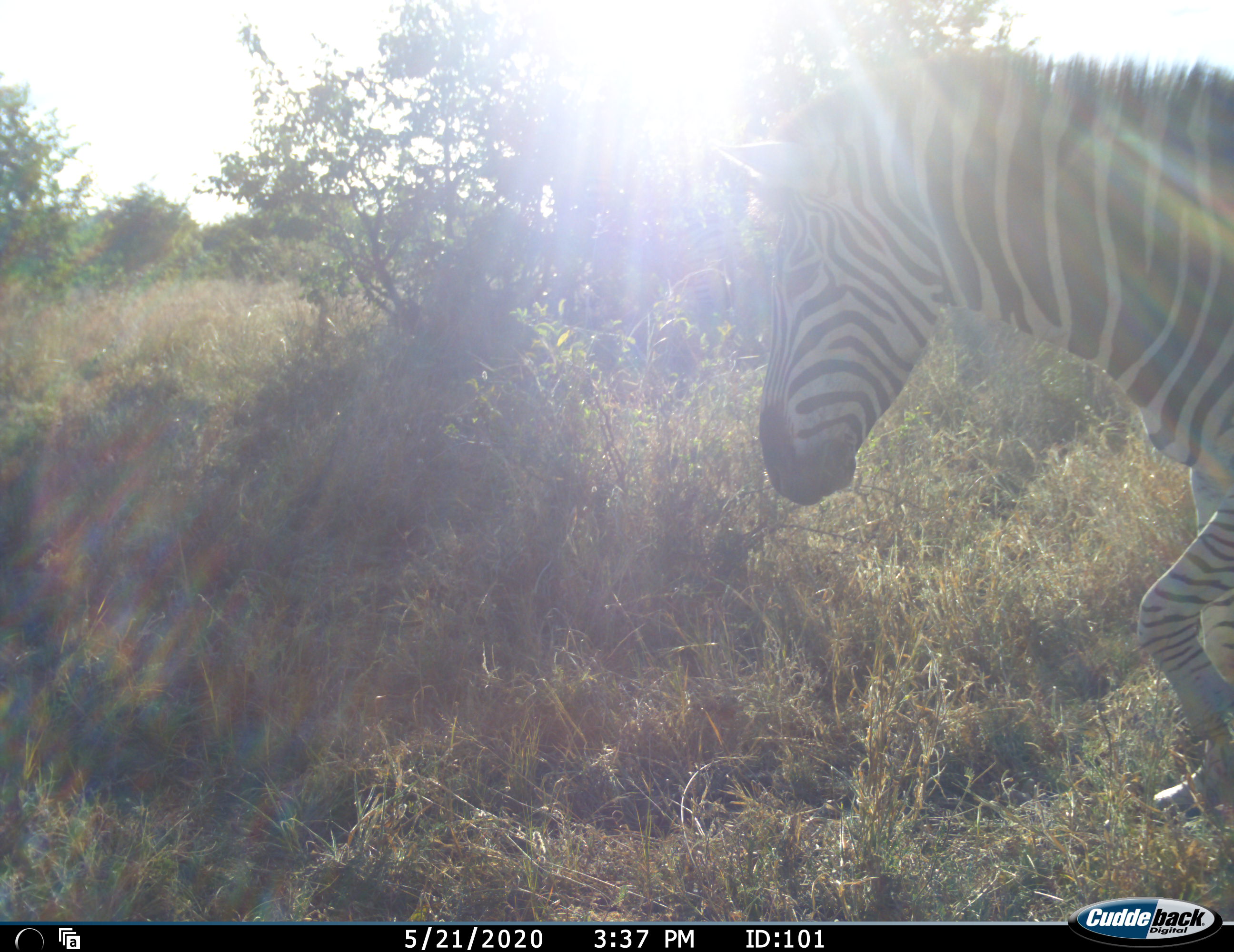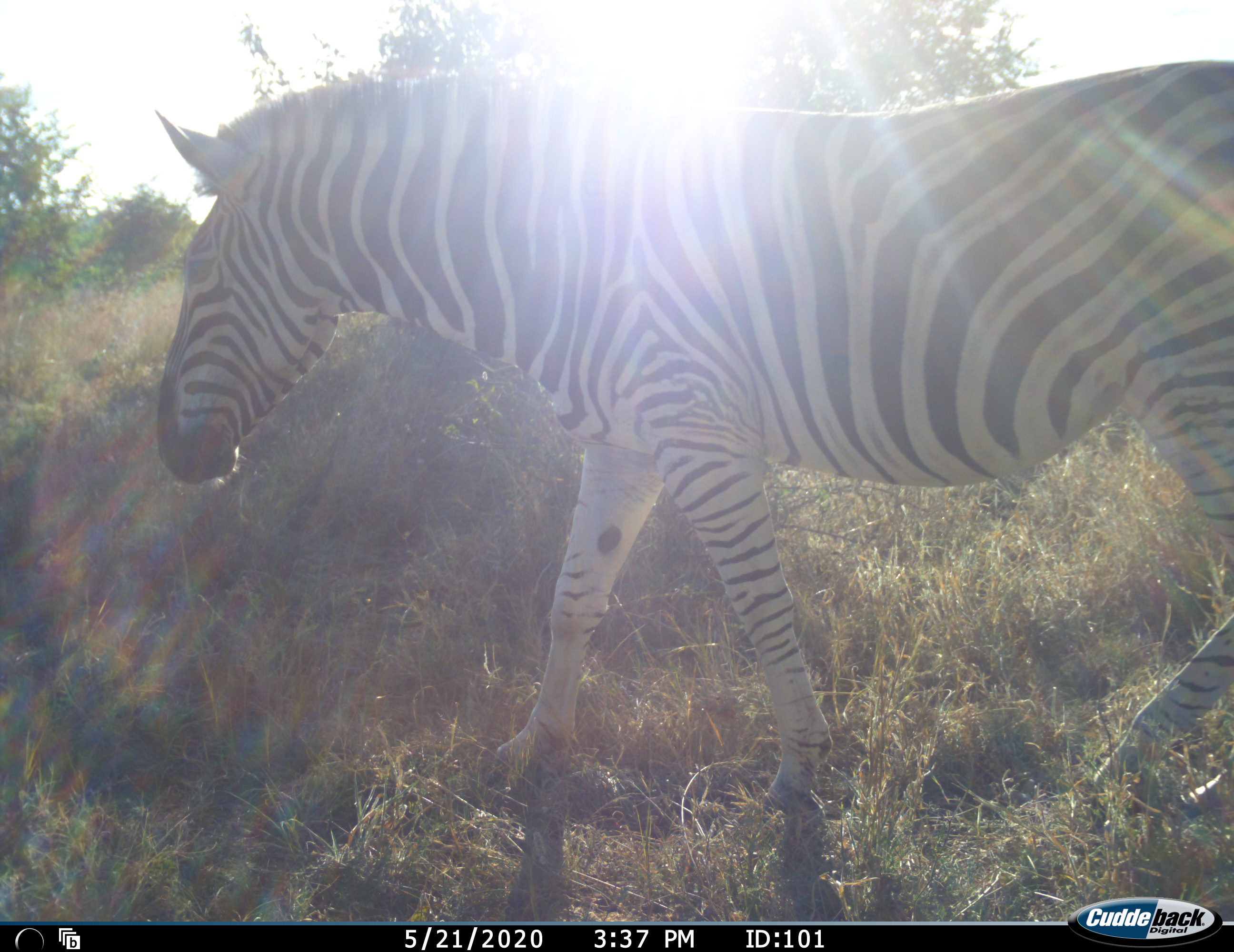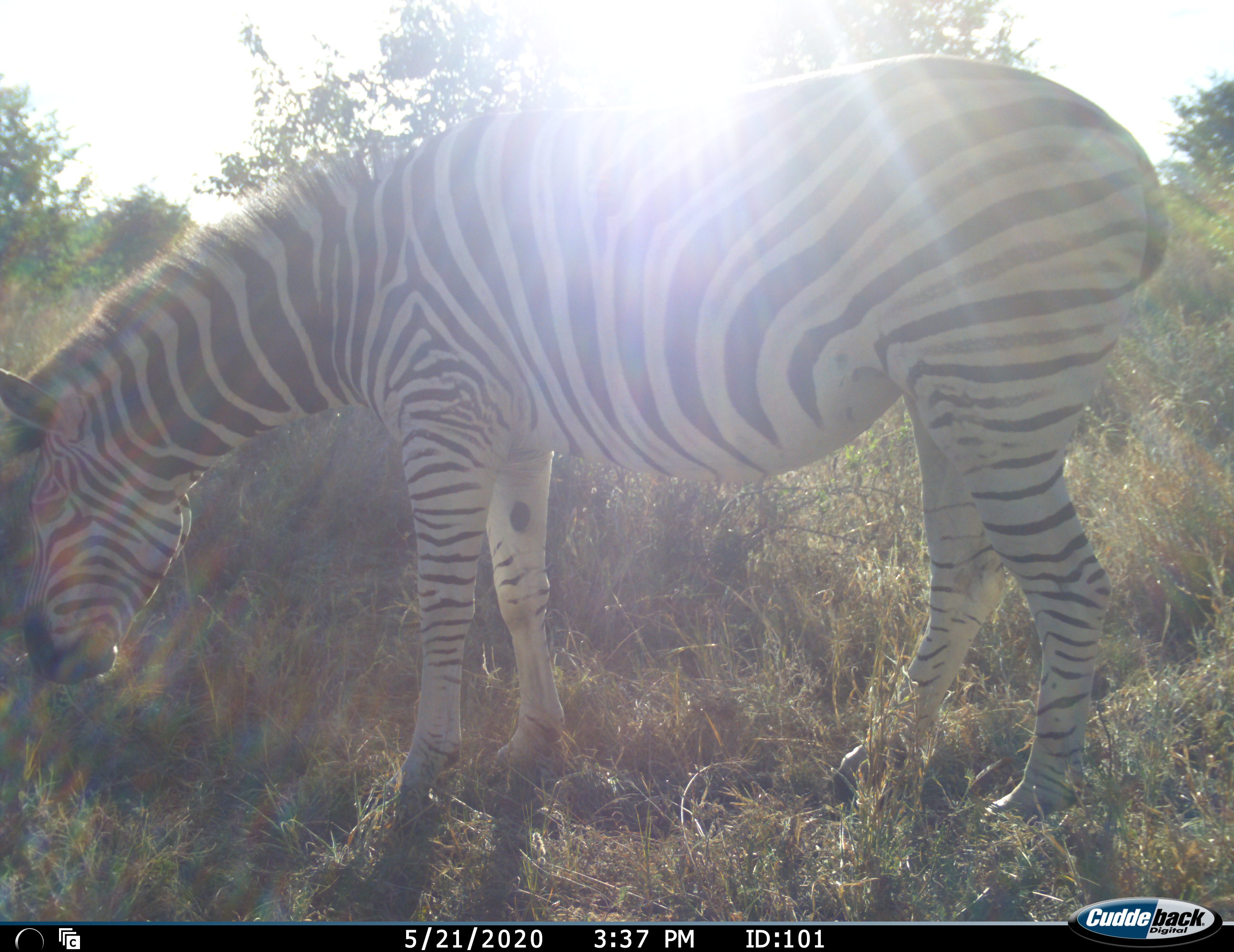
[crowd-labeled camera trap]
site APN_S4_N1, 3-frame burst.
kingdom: Animalia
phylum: Chordata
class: Mammalia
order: Perissodactyla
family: Equidae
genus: Equus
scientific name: Equus quagga burchellii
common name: burchell's zebra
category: zebraburchells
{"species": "zebraburchells (burchell's zebra) (Equus quagga burchellii)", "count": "1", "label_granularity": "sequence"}